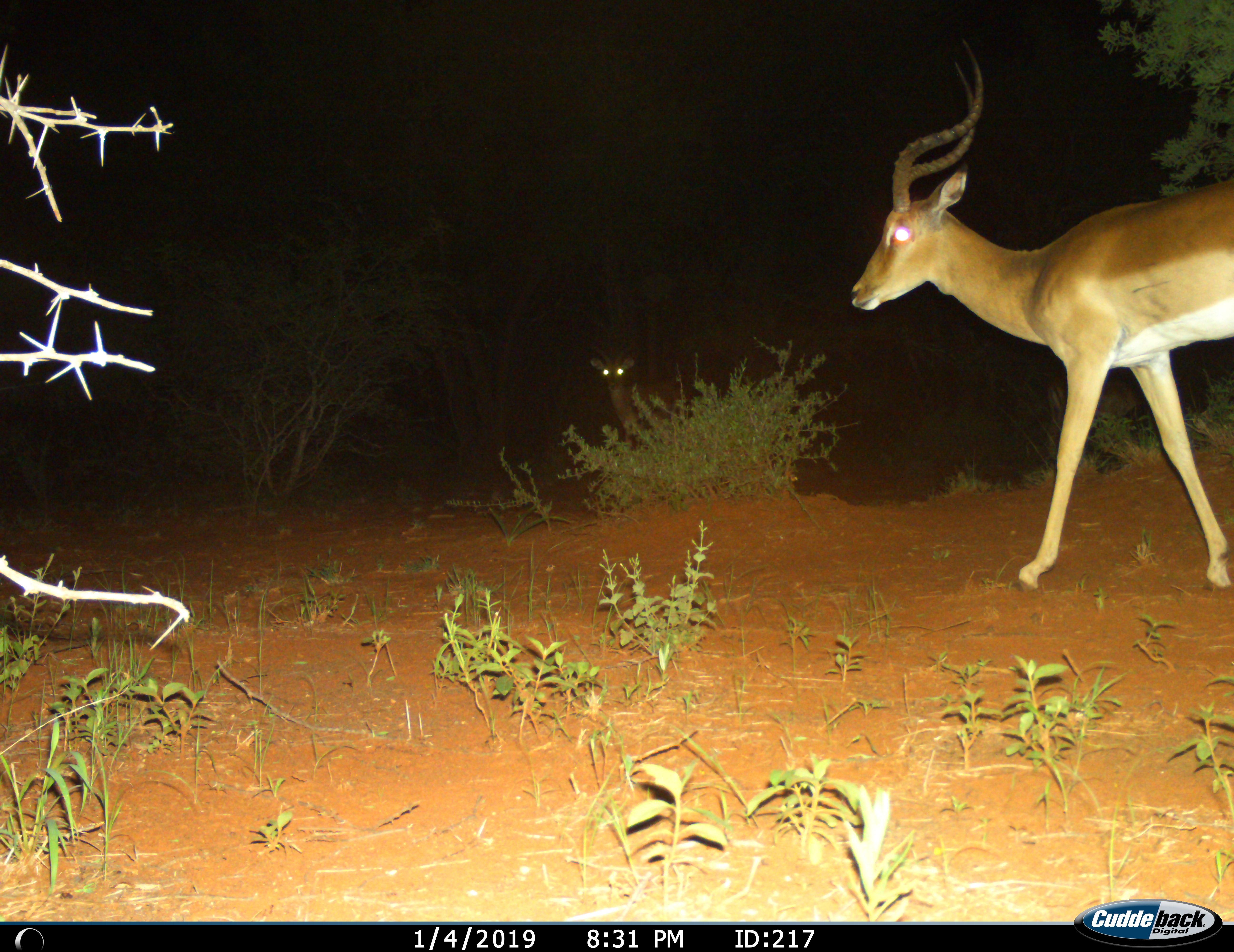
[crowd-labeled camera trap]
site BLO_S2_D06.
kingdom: Animalia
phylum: Chordata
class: Mammalia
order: Artiodactyla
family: Bovidae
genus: Aepyceros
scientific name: Aepyceros melampus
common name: impala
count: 2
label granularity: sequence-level